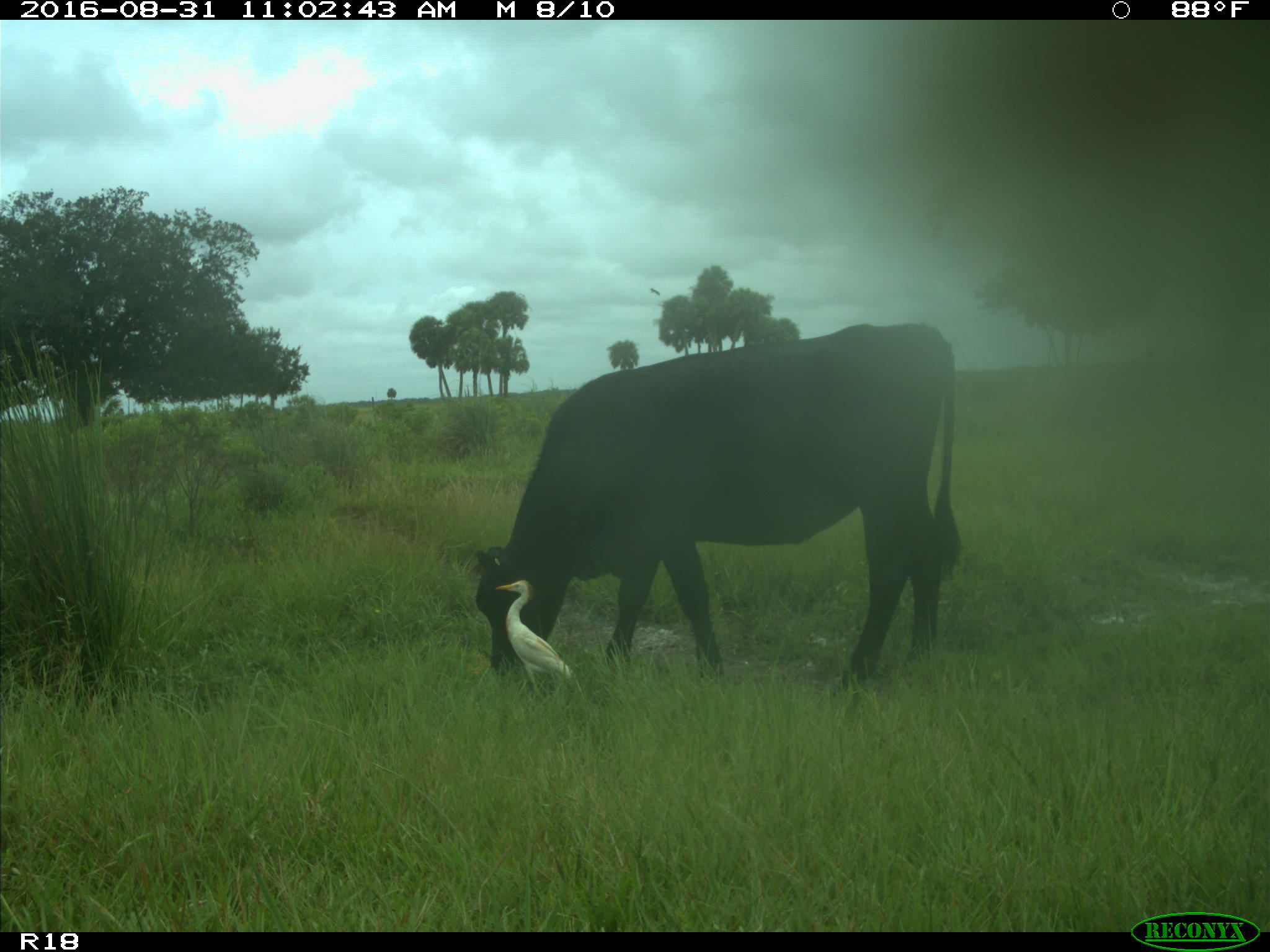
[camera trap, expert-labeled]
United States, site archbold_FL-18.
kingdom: Animalia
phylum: Chordata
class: Mammalia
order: Artiodactyla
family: Bovidae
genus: Bos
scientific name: Bos taurus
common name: domestic cow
Bos taurus (domestic cow).